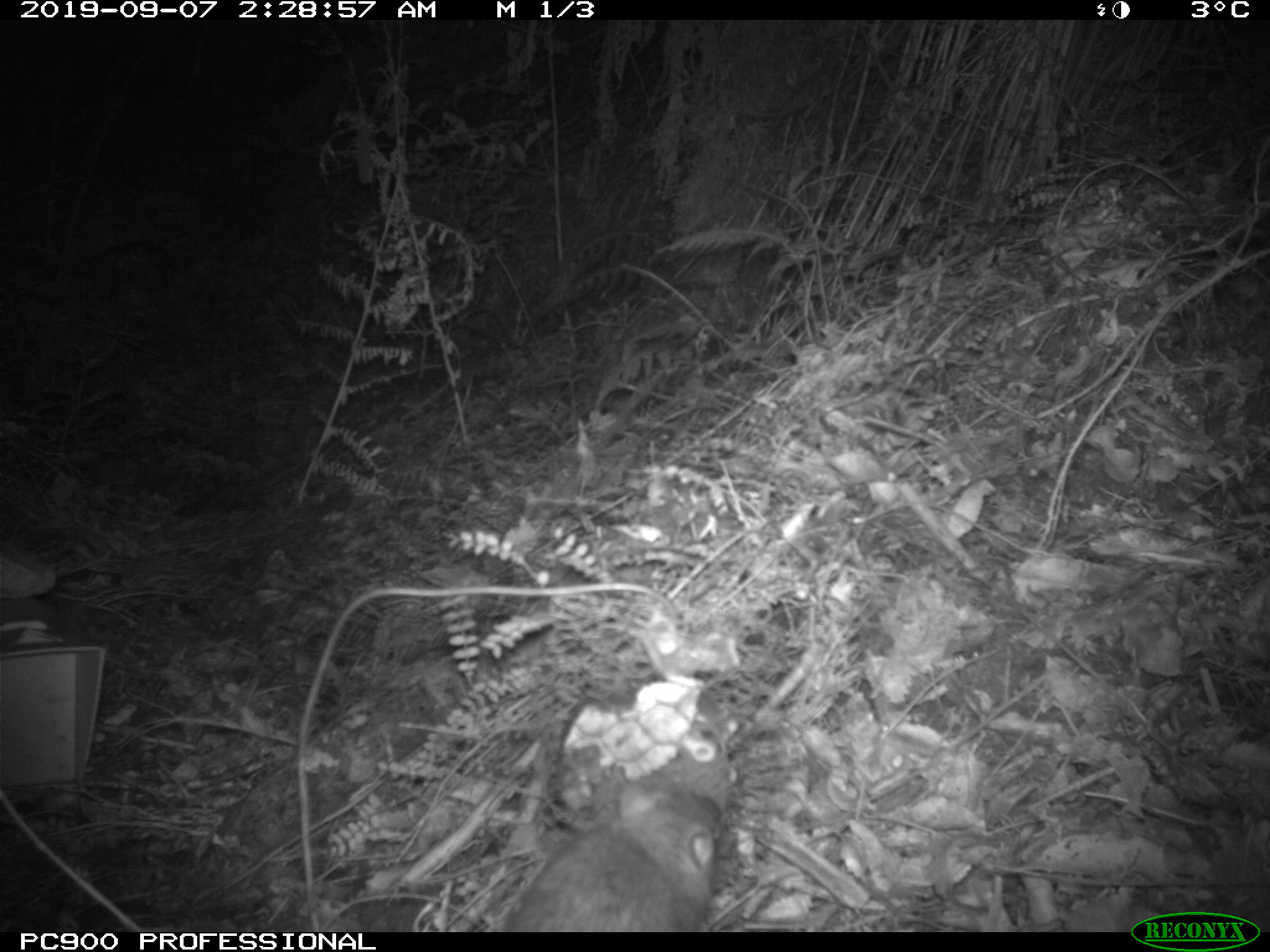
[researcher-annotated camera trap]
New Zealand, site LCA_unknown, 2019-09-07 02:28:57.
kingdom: Animalia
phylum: Chordata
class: Mammalia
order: Rodentia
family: Muridae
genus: Rattus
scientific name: Rattus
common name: rat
Rat (Rattus).